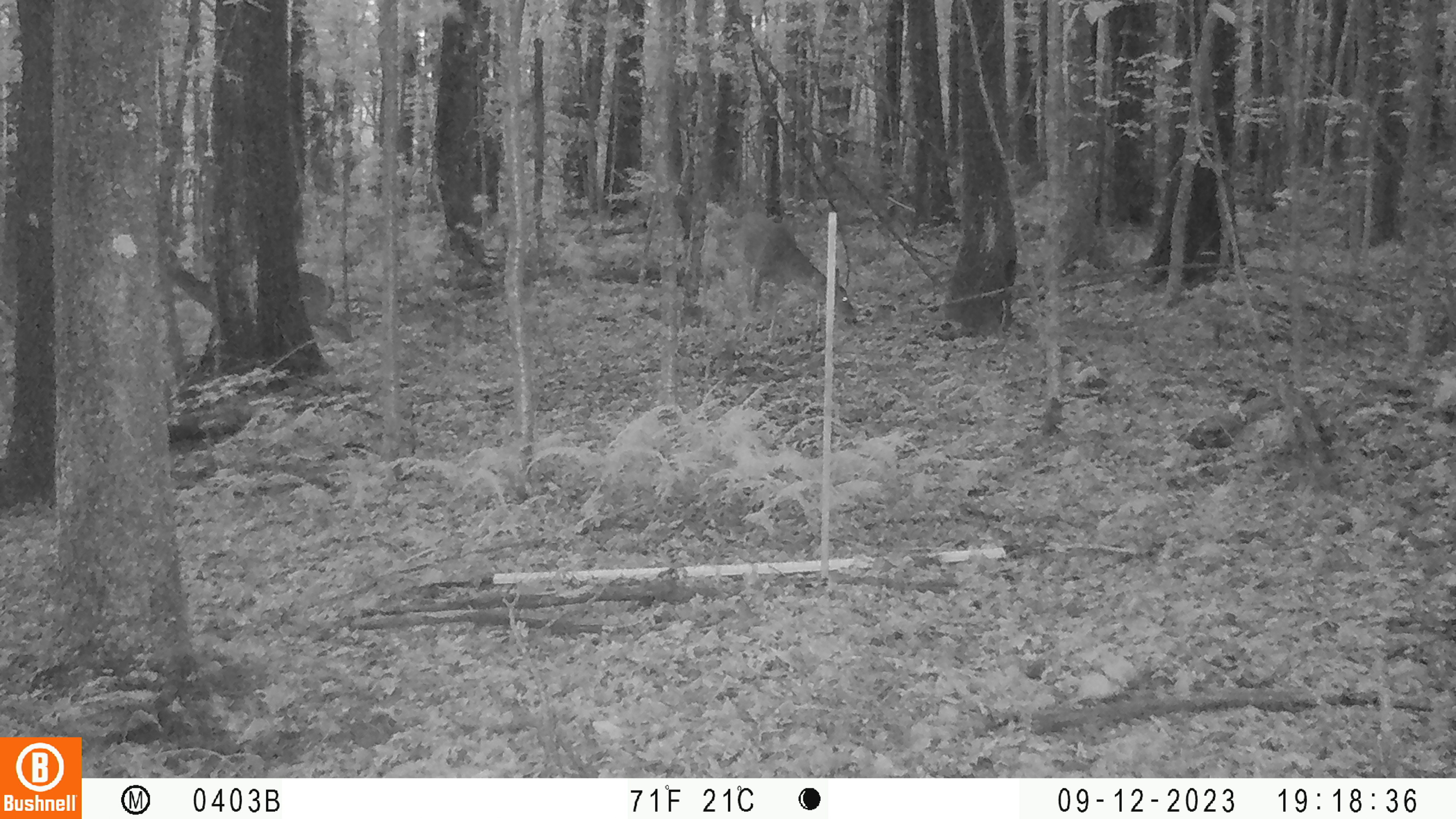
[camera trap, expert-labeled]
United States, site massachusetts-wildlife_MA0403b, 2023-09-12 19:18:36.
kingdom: Animalia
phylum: Chordata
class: Mammalia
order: Artiodactyla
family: Cervidae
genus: Odocoileus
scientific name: Odocoileus virginianus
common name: white-tailed deer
White-tailed deer (Odocoileus virginianus).